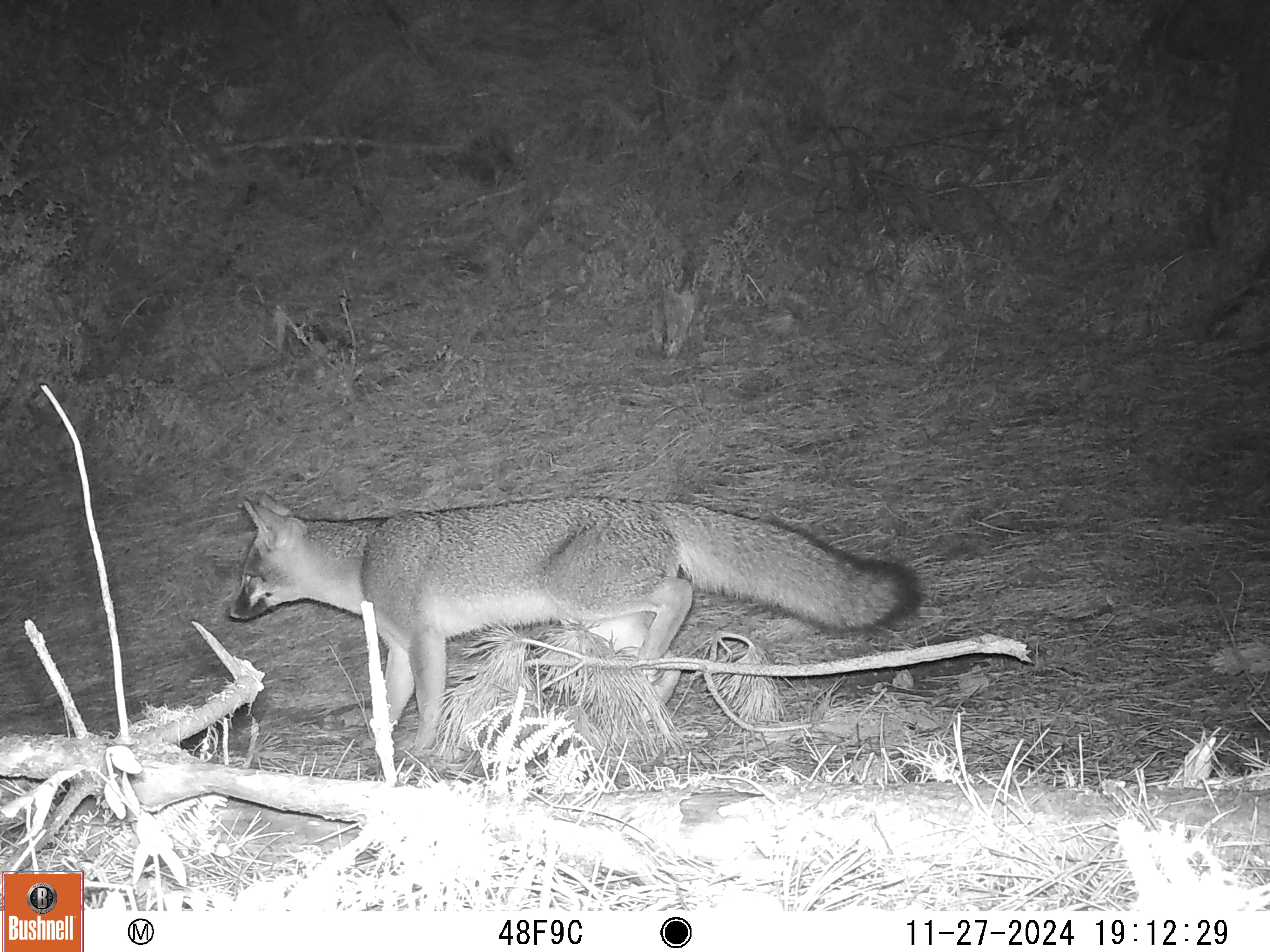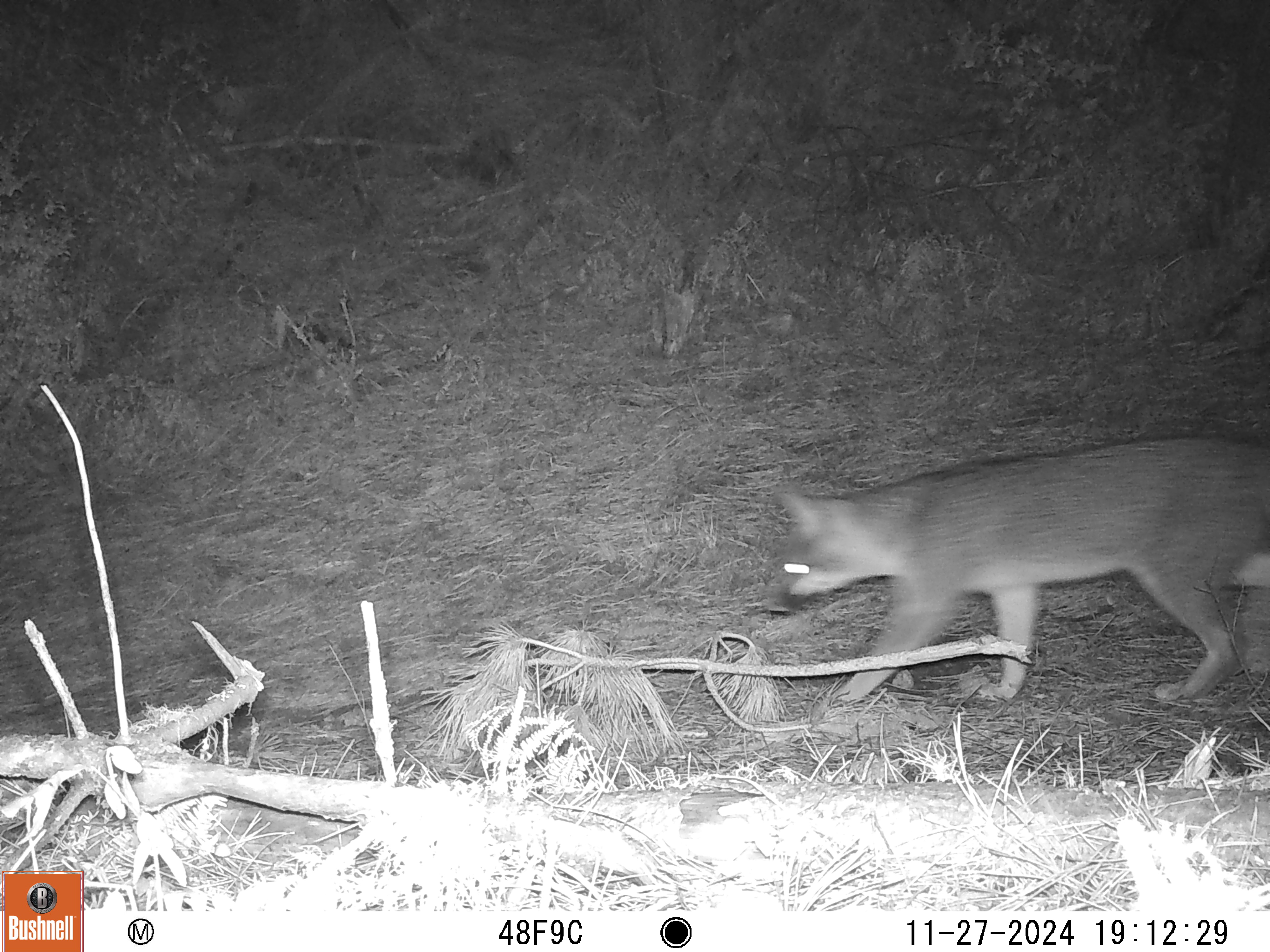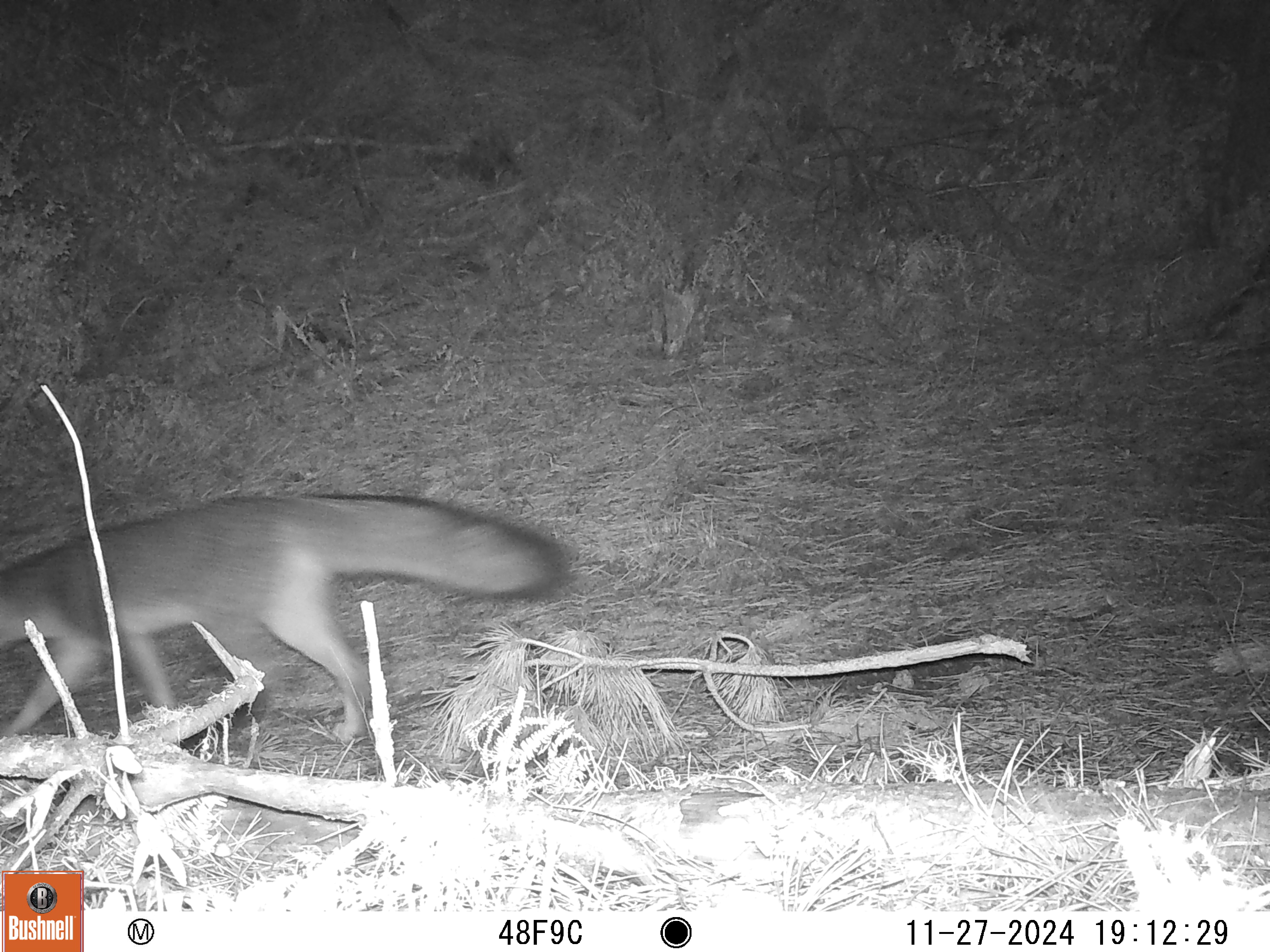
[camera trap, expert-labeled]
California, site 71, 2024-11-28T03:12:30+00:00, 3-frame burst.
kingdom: Animalia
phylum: Chordata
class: Mammalia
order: Carnivora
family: Canidae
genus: Urocyon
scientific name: Urocyon cinereoargenteus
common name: gray fox